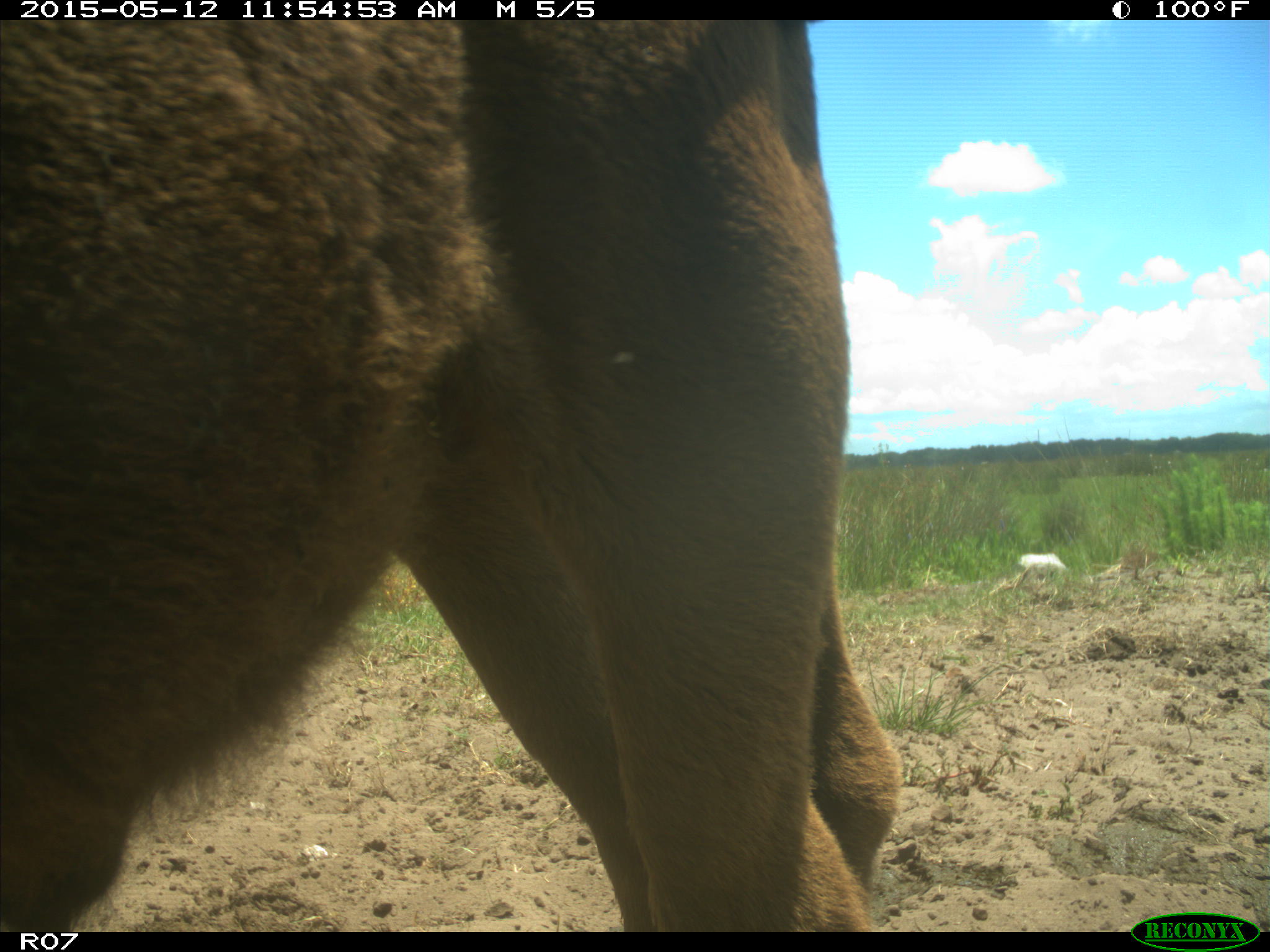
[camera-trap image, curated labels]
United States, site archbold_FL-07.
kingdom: Animalia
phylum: Chordata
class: Mammalia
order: Artiodactyla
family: Bovidae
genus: Bos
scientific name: Bos taurus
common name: domestic cow